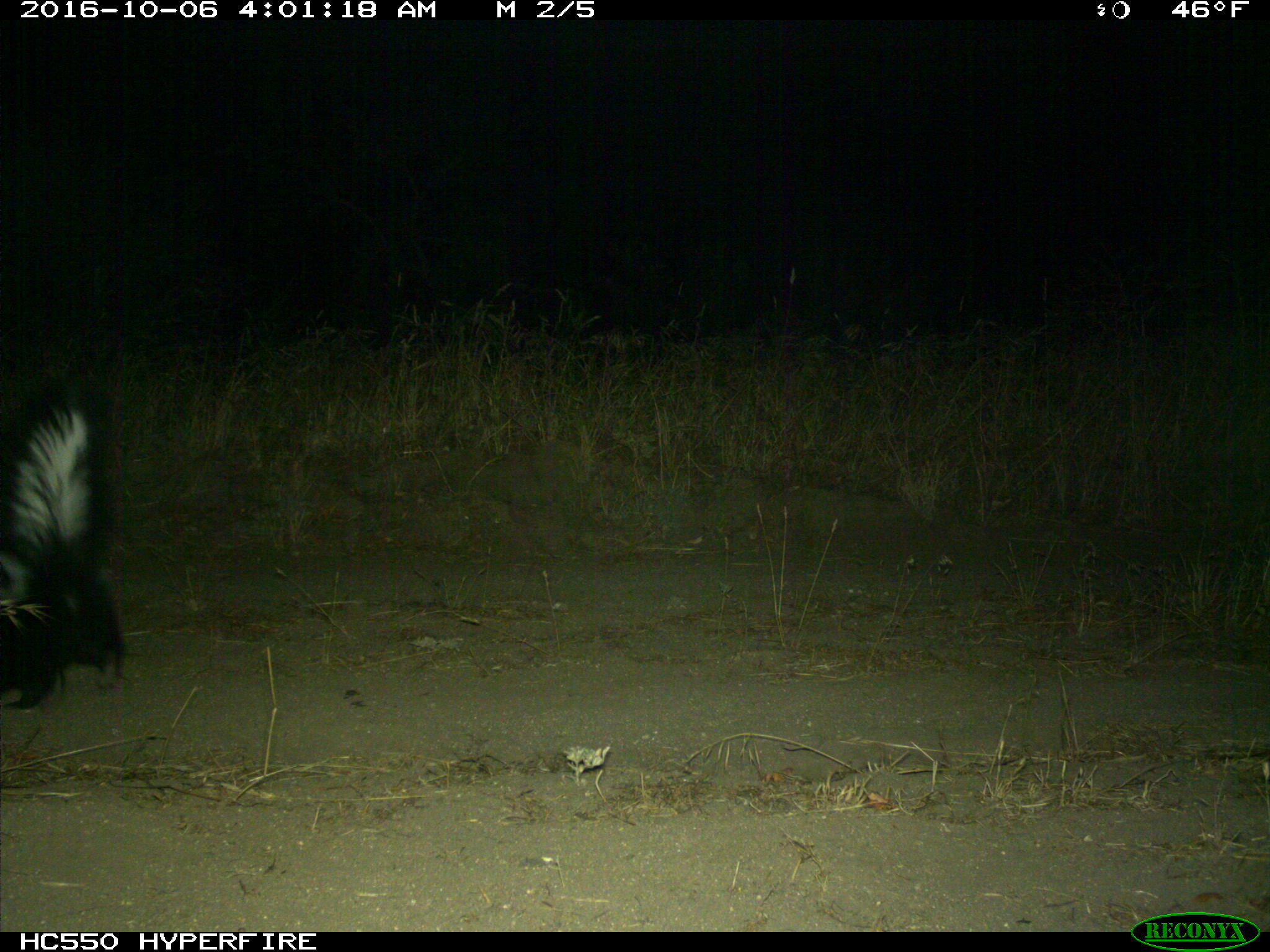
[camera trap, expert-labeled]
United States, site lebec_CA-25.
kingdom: Animalia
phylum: Chordata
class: Mammalia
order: Carnivora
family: Mephitidae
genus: Mephitis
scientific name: Mephitis mephitis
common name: striped skunk